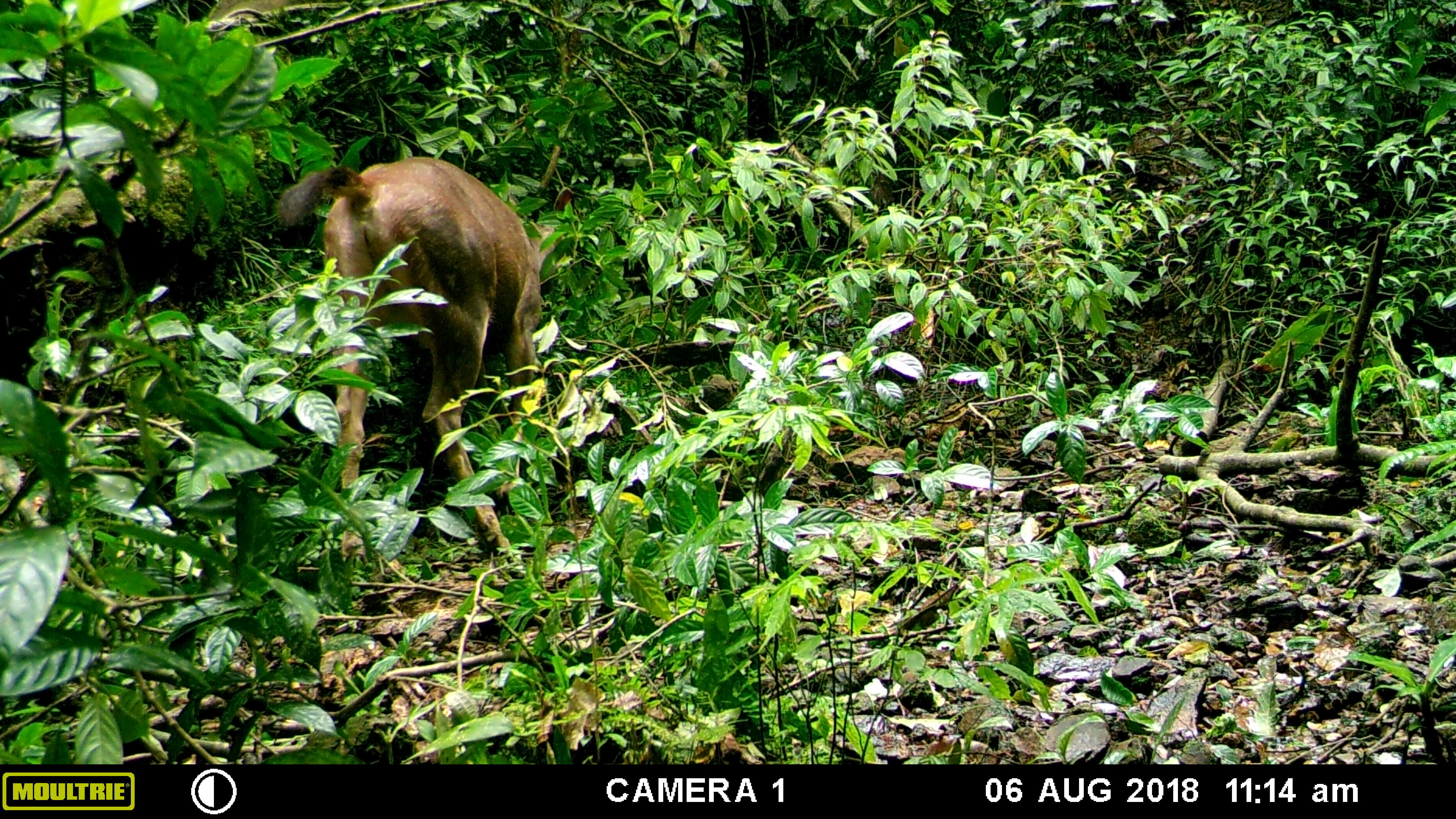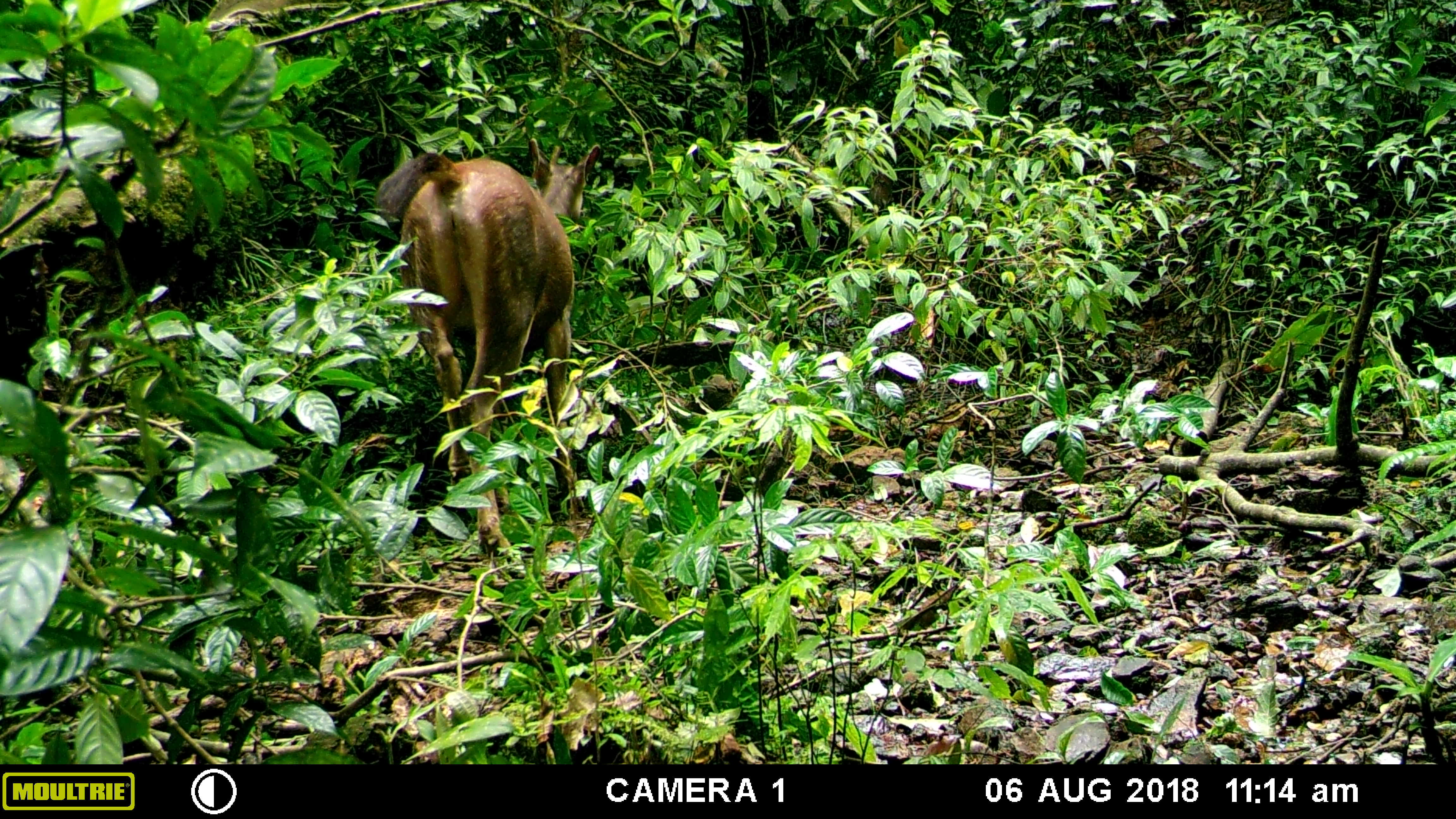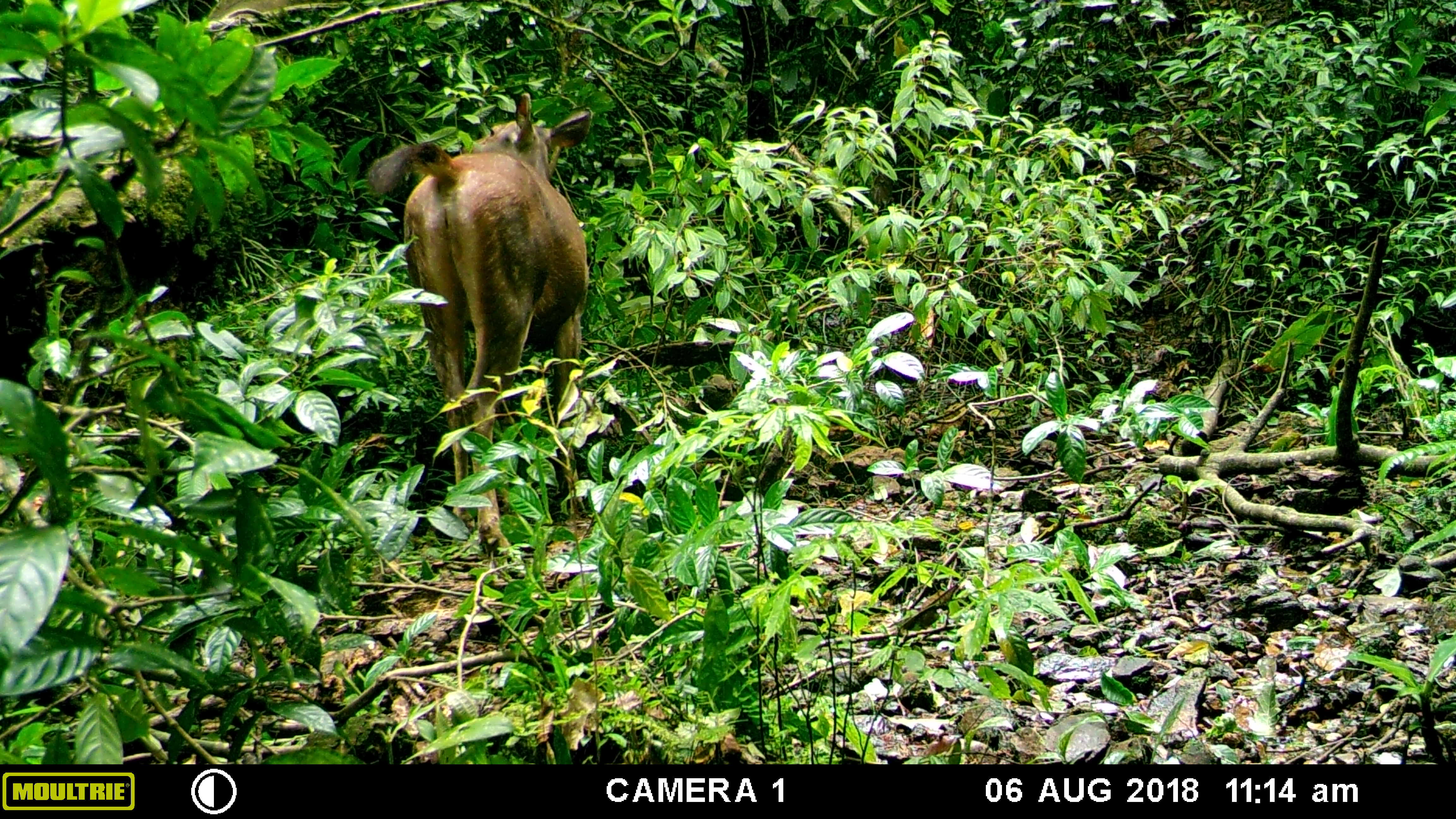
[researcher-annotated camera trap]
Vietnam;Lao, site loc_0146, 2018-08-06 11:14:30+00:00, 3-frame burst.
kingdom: Animalia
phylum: Chordata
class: Mammalia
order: Artiodactyla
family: Cervidae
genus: Rusa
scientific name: Rusa unicolor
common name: sambar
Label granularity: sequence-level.